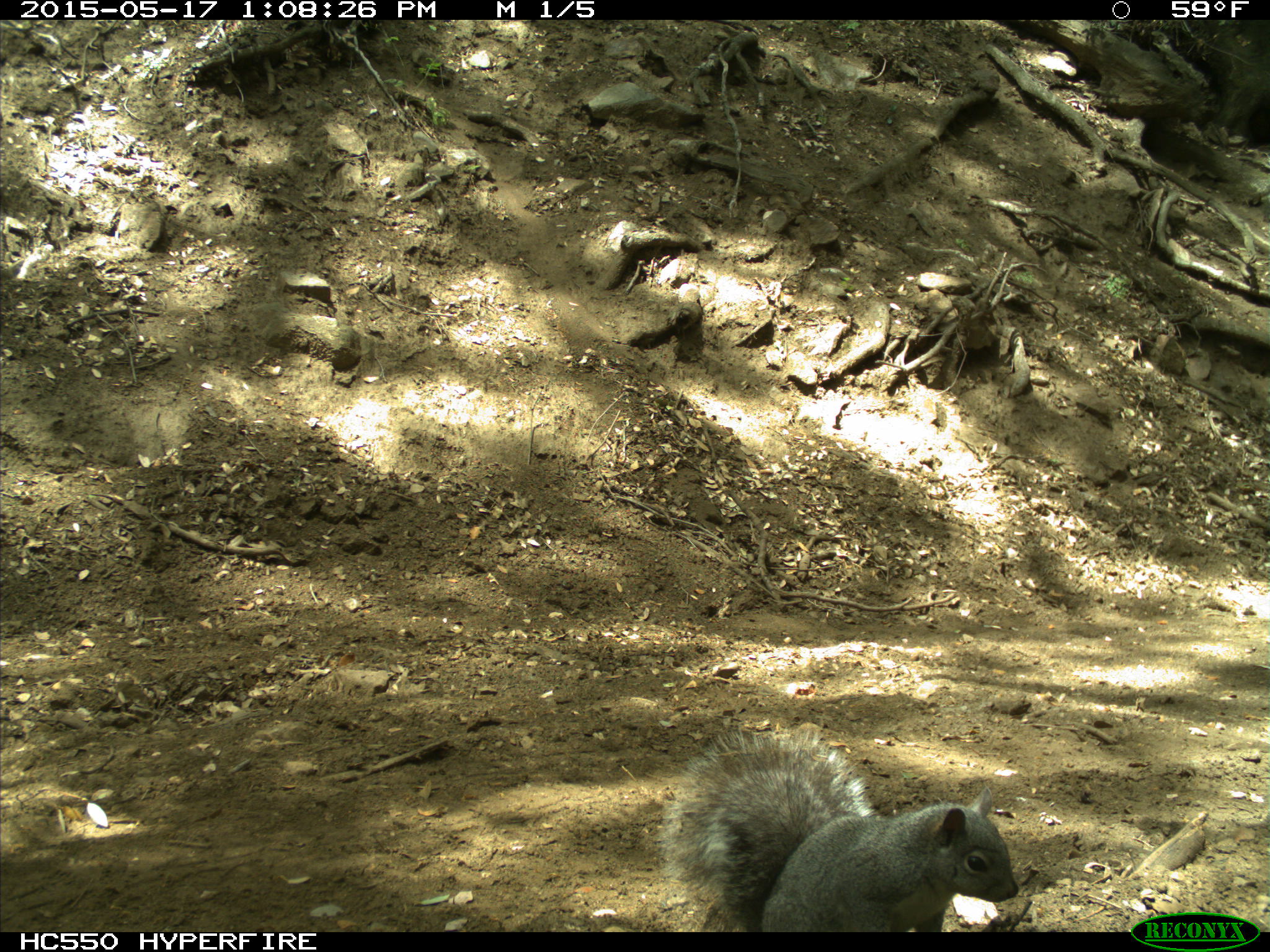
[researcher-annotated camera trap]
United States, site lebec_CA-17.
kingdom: Animalia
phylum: Chordata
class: Mammalia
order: Rodentia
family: Sciuridae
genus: Sciurus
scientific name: Sciurus carolinensis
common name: eastern gray squirrel